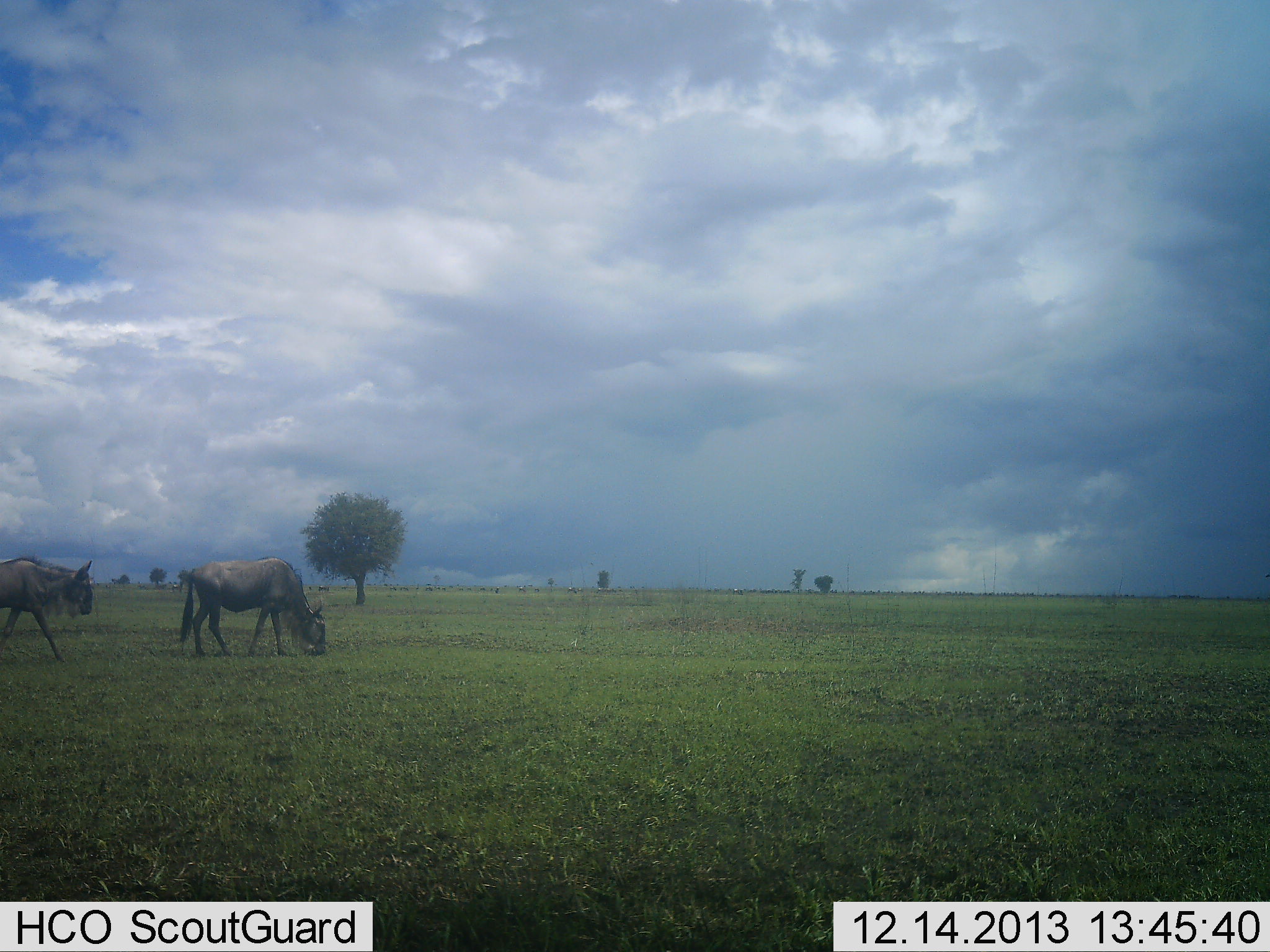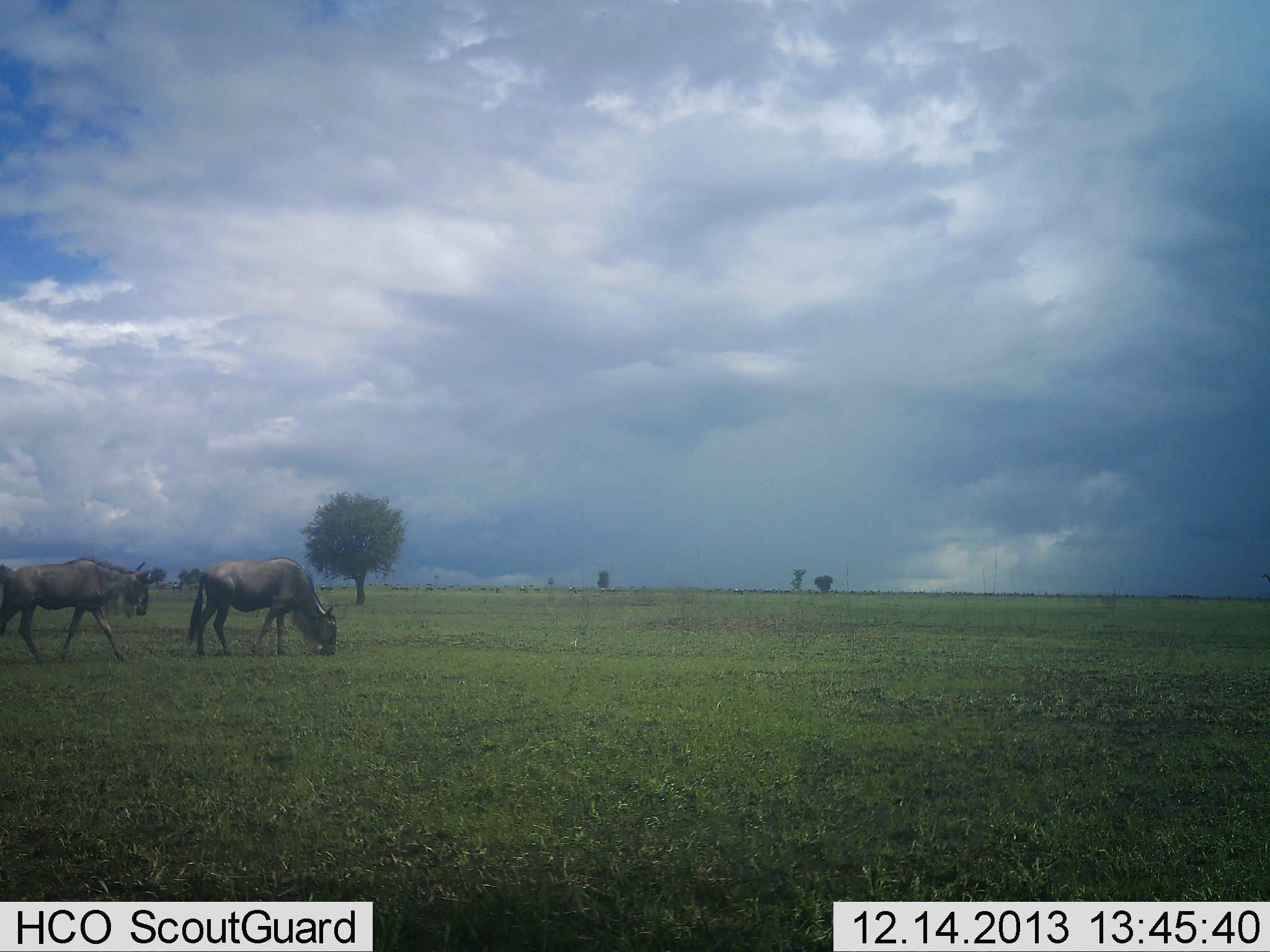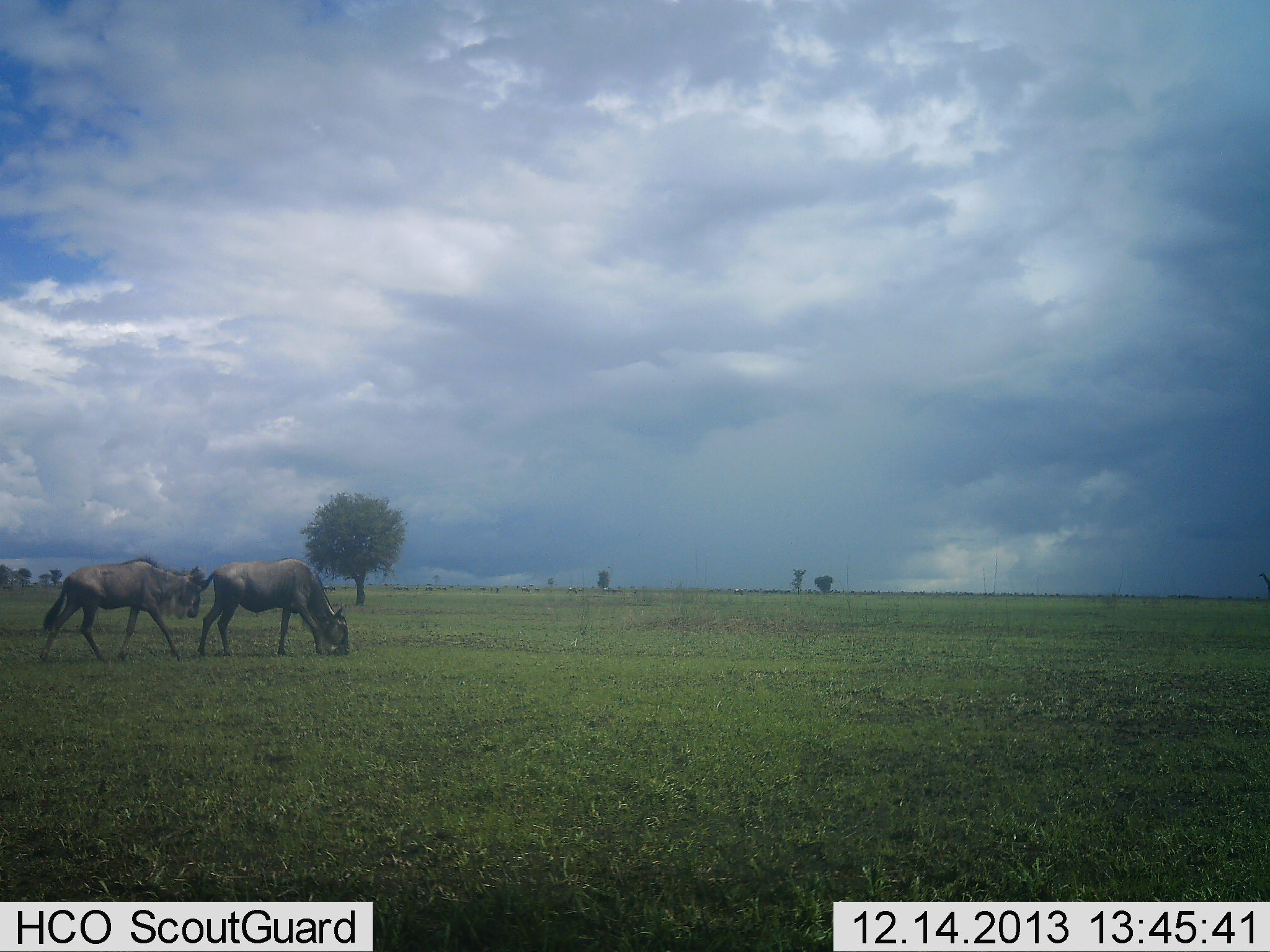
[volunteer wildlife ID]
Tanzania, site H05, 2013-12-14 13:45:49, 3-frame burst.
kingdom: Animalia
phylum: Chordata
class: Mammalia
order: Artiodactyla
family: Bovidae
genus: Connochaetes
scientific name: Connochaetes taurinus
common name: blue wildebeest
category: wildebeest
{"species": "wildebeest (blue wildebeest) (Connochaetes taurinus)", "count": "2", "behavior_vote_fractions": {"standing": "11%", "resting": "0%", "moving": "87%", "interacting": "0%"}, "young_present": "0%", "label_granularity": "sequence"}